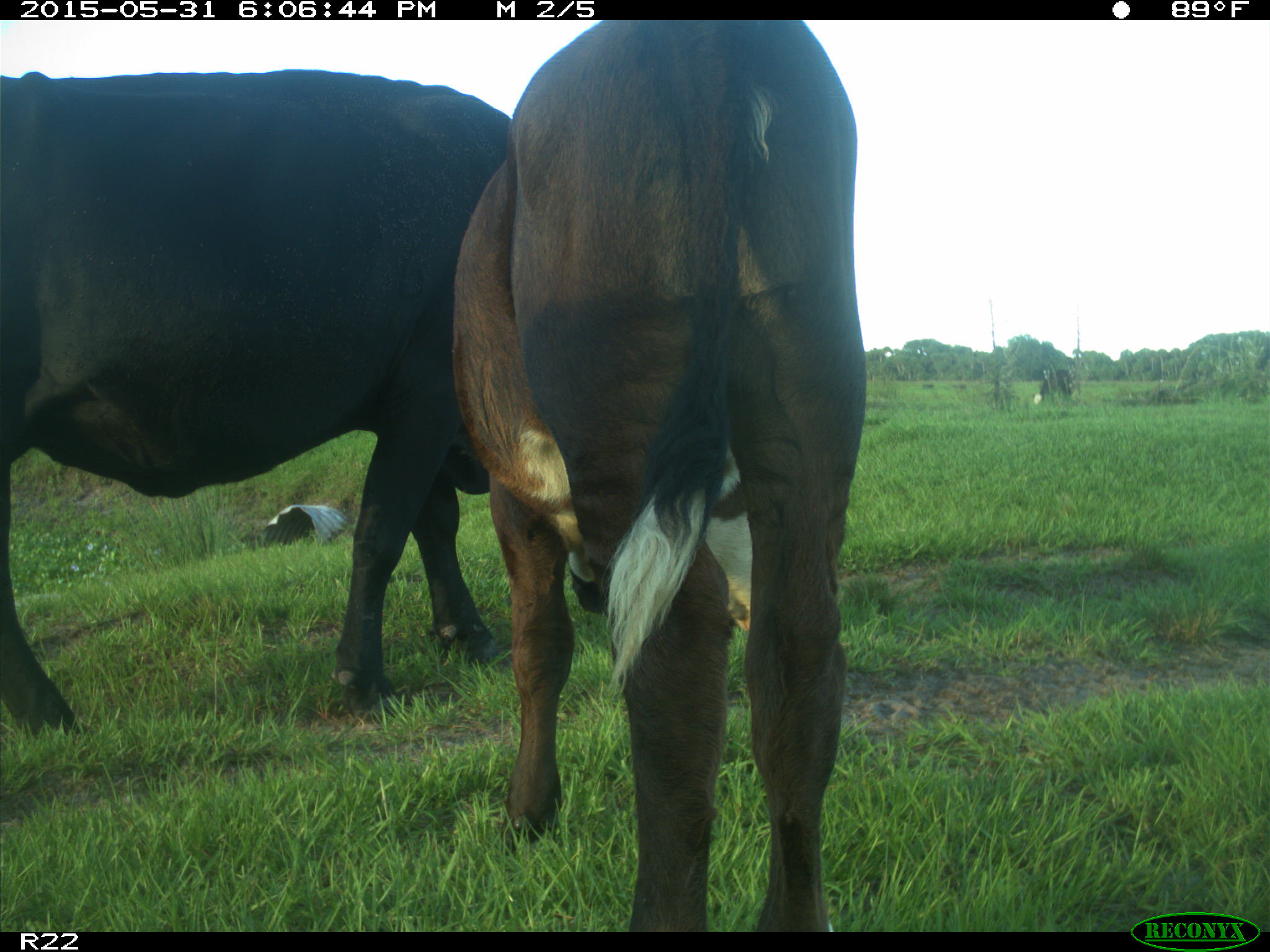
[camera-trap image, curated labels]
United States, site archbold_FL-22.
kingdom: Animalia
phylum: Chordata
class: Mammalia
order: Artiodactyla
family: Bovidae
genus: Bos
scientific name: Bos taurus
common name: domestic cow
Bos taurus (domestic cow).